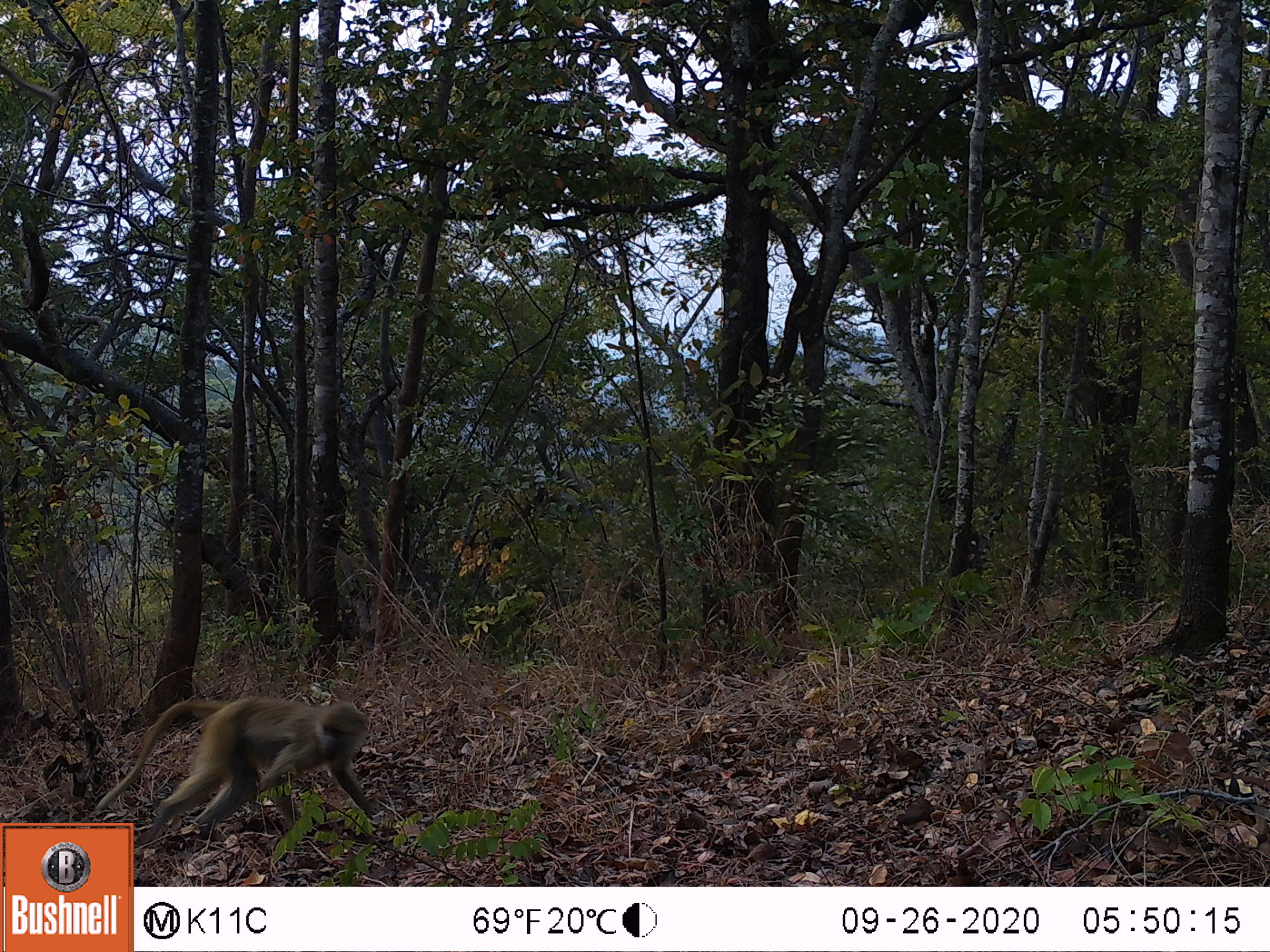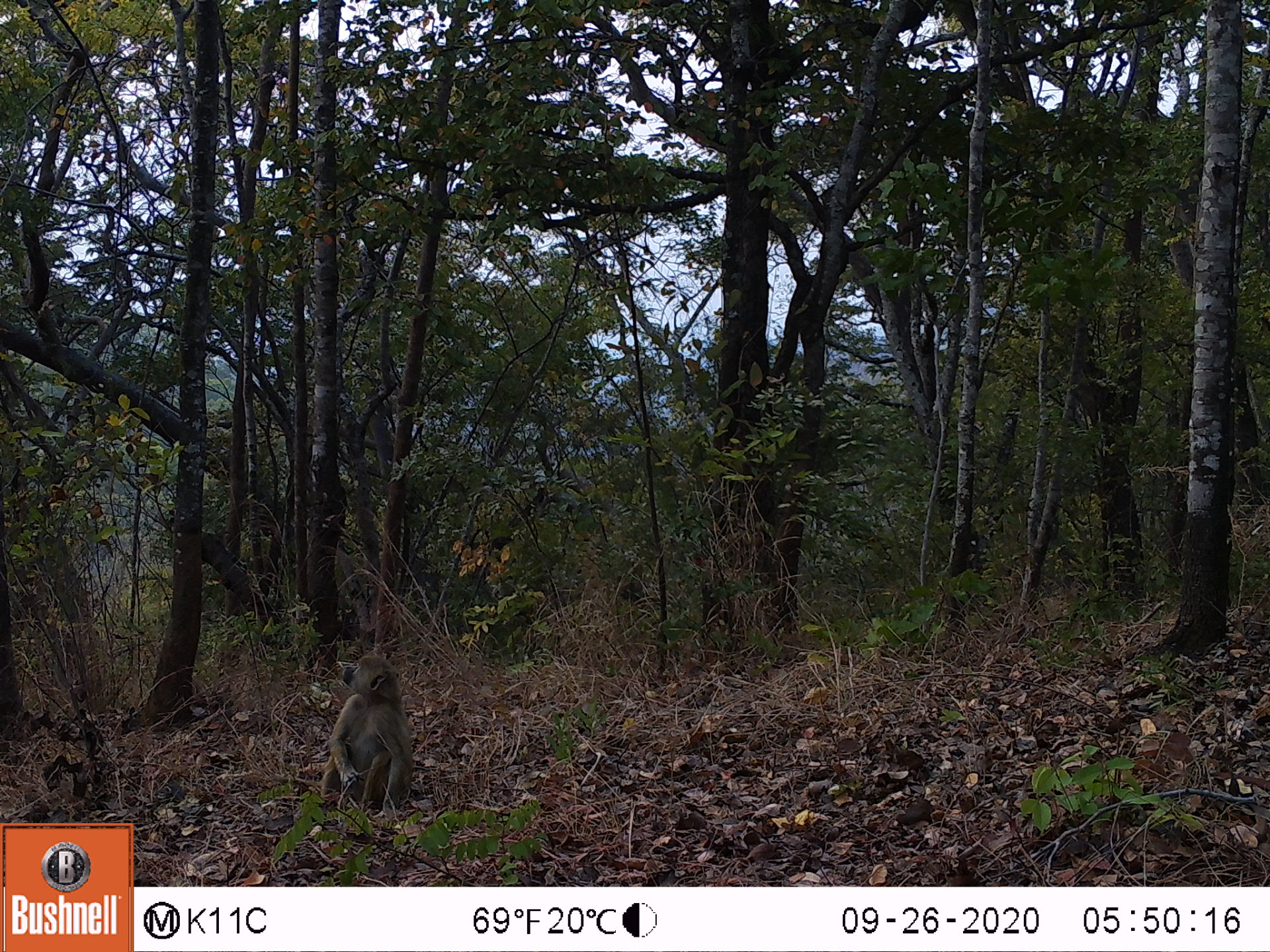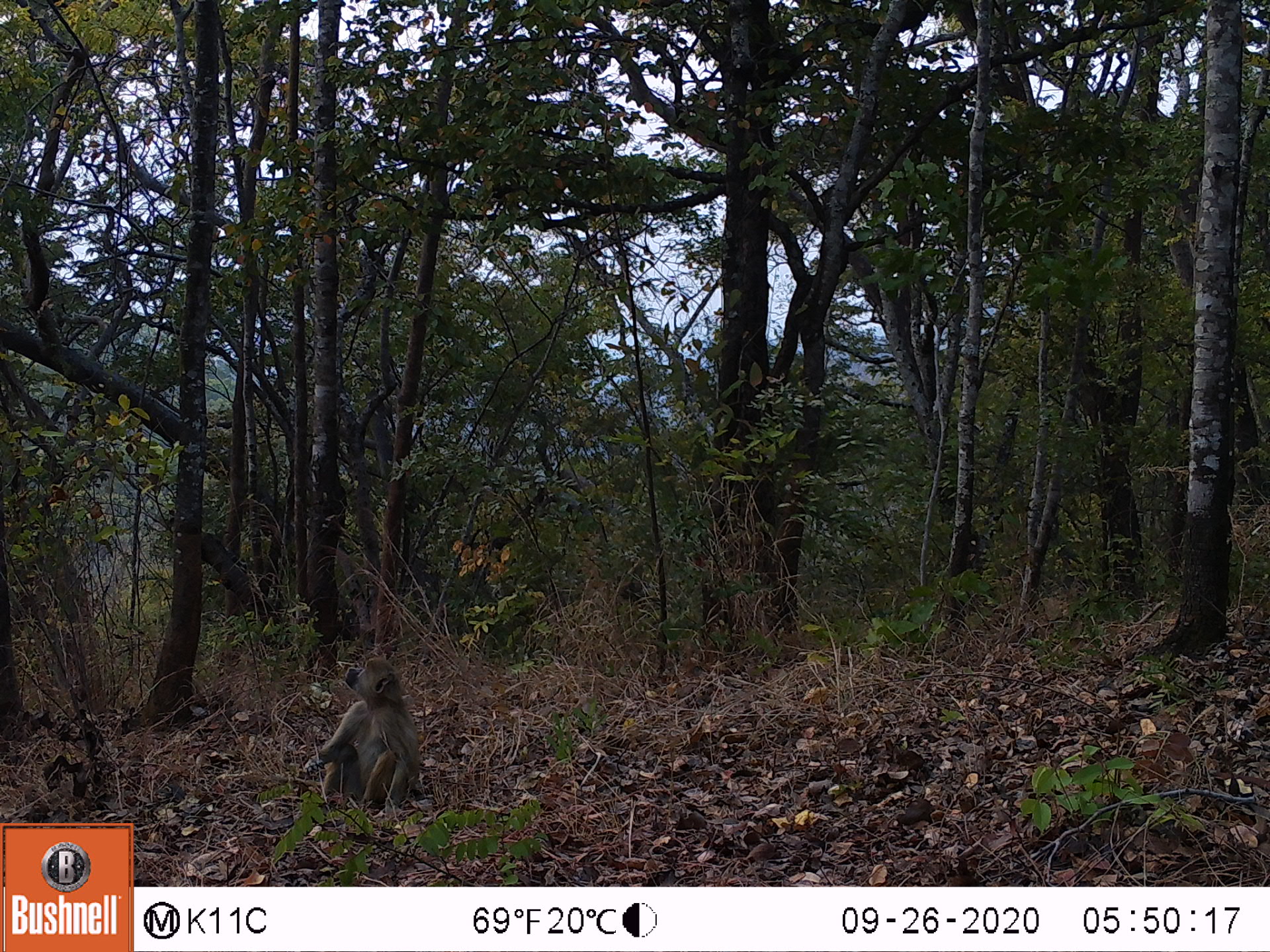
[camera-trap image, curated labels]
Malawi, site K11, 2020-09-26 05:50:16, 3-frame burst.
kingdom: Animalia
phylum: Chordata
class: Mammalia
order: Primates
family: Cercopithecidae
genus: Papio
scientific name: Papio cynocephalus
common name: yellow baboon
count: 1